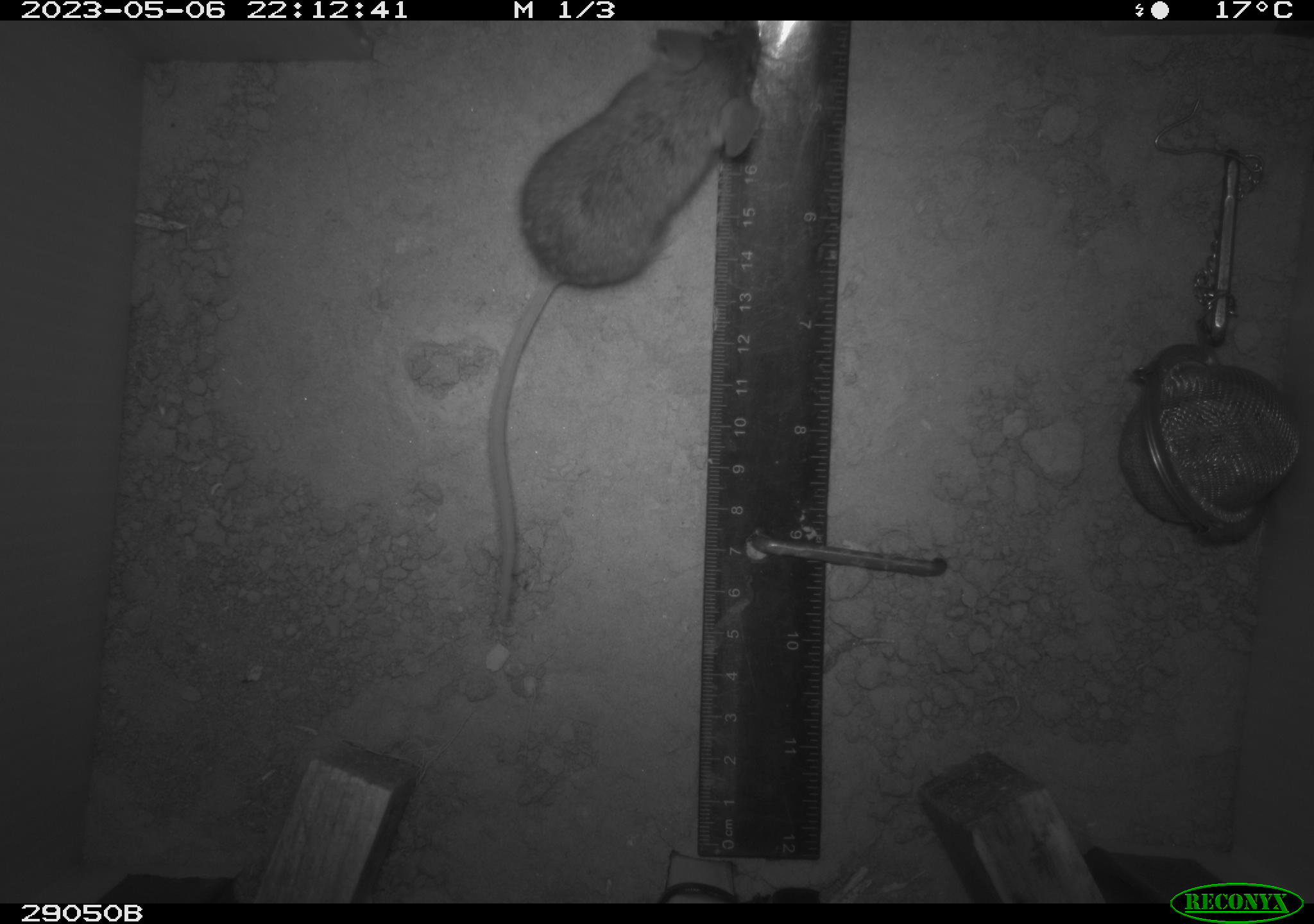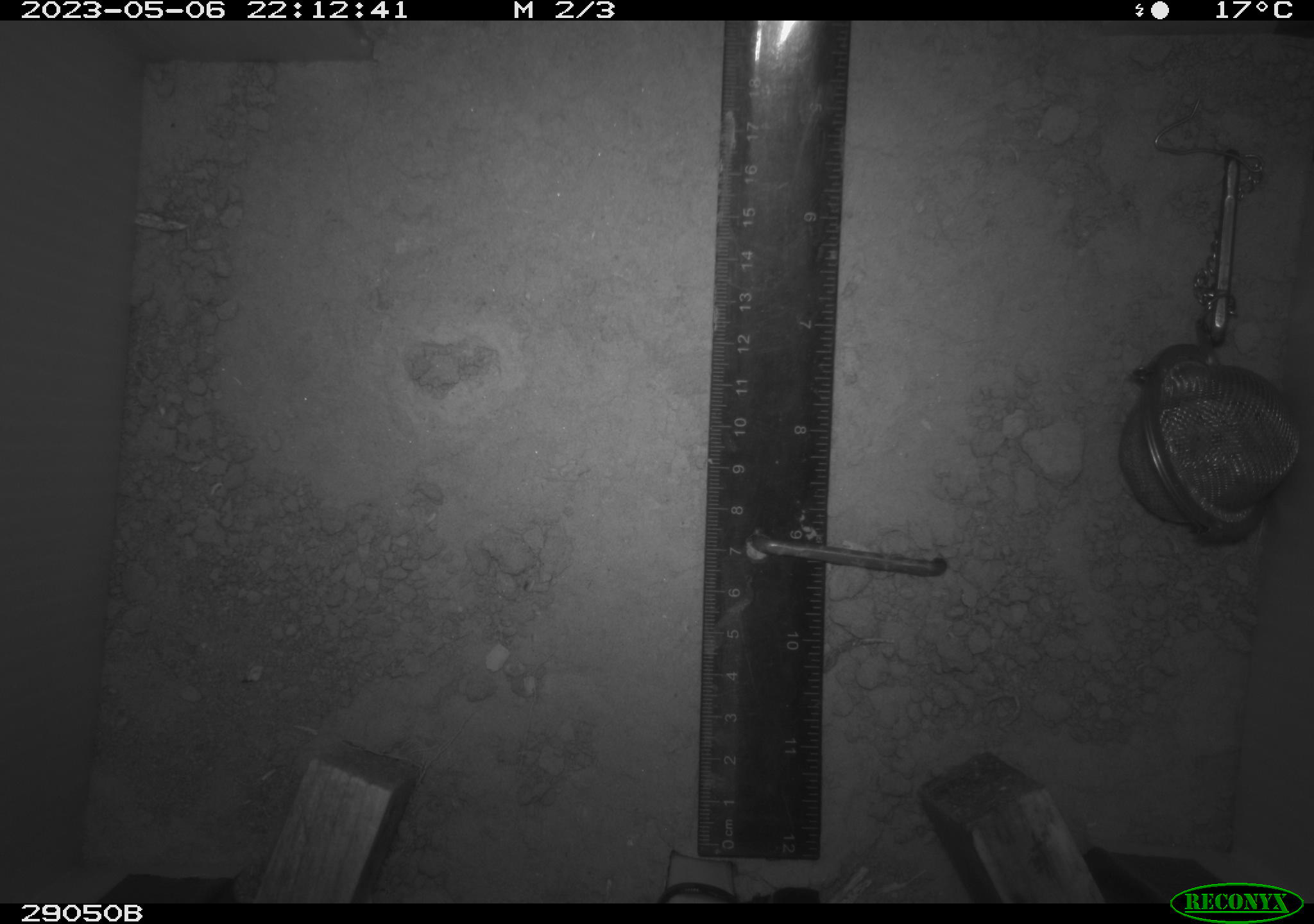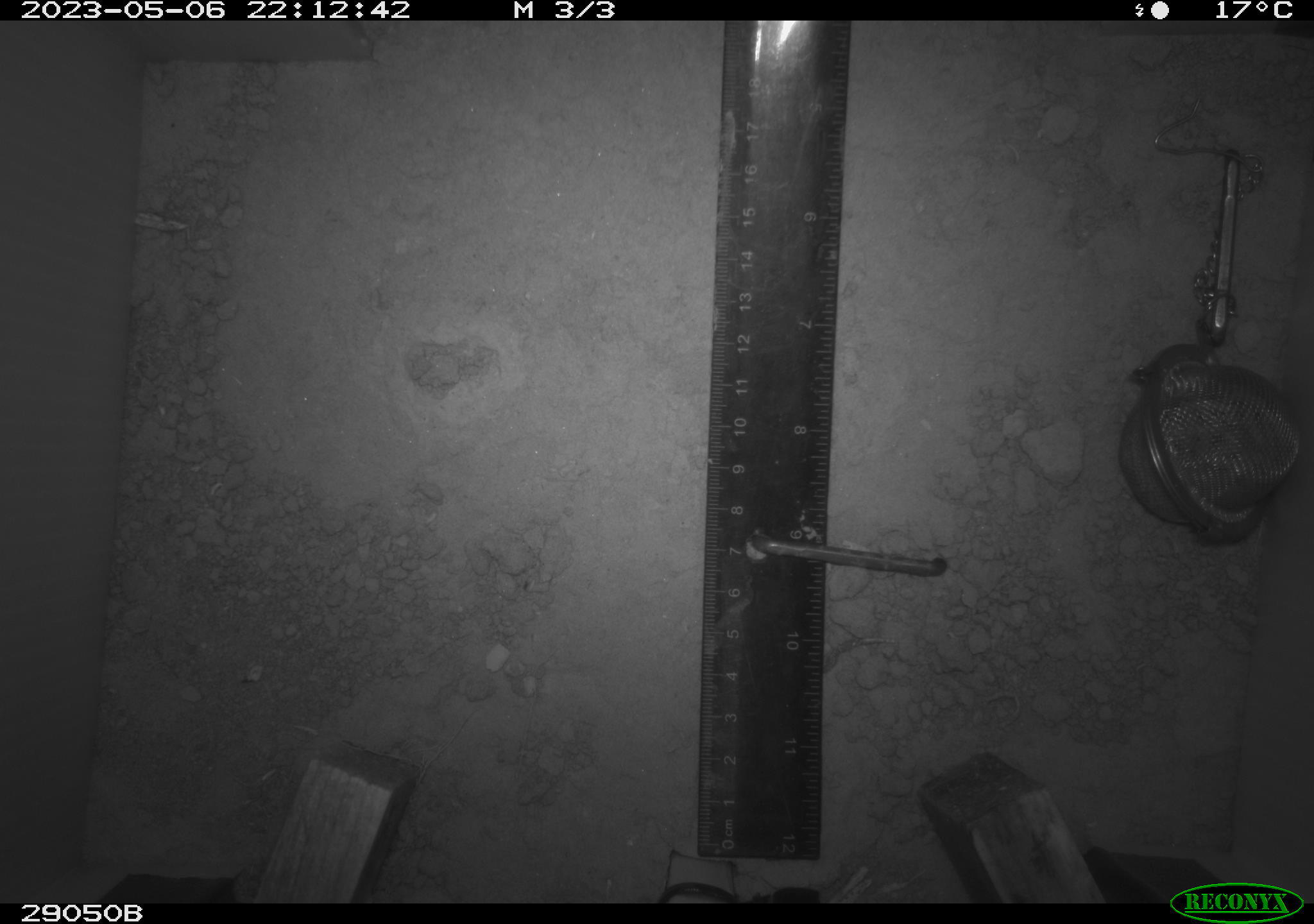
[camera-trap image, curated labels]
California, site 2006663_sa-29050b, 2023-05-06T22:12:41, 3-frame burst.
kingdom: Animalia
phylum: Chordata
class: Mammalia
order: Rodentia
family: Cricetidae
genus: Peromyscus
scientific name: Peromyscus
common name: deer mice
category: peromyscus species